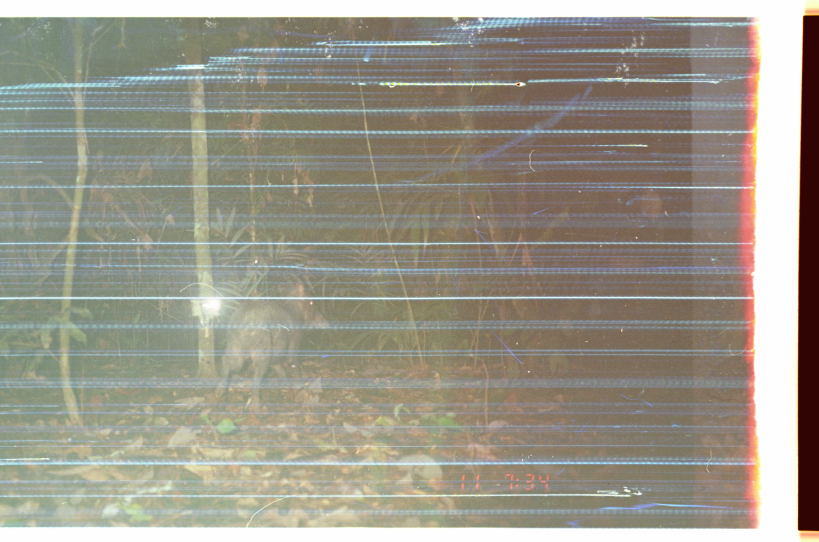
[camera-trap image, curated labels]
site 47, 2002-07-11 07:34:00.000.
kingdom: Animalia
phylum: Chordata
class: Mammalia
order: Artiodactyla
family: Tayassuidae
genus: Tayassu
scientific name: Tayassu pecari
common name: white-lipped peccary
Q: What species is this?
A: Tayassu pecari (white-lipped peccary).